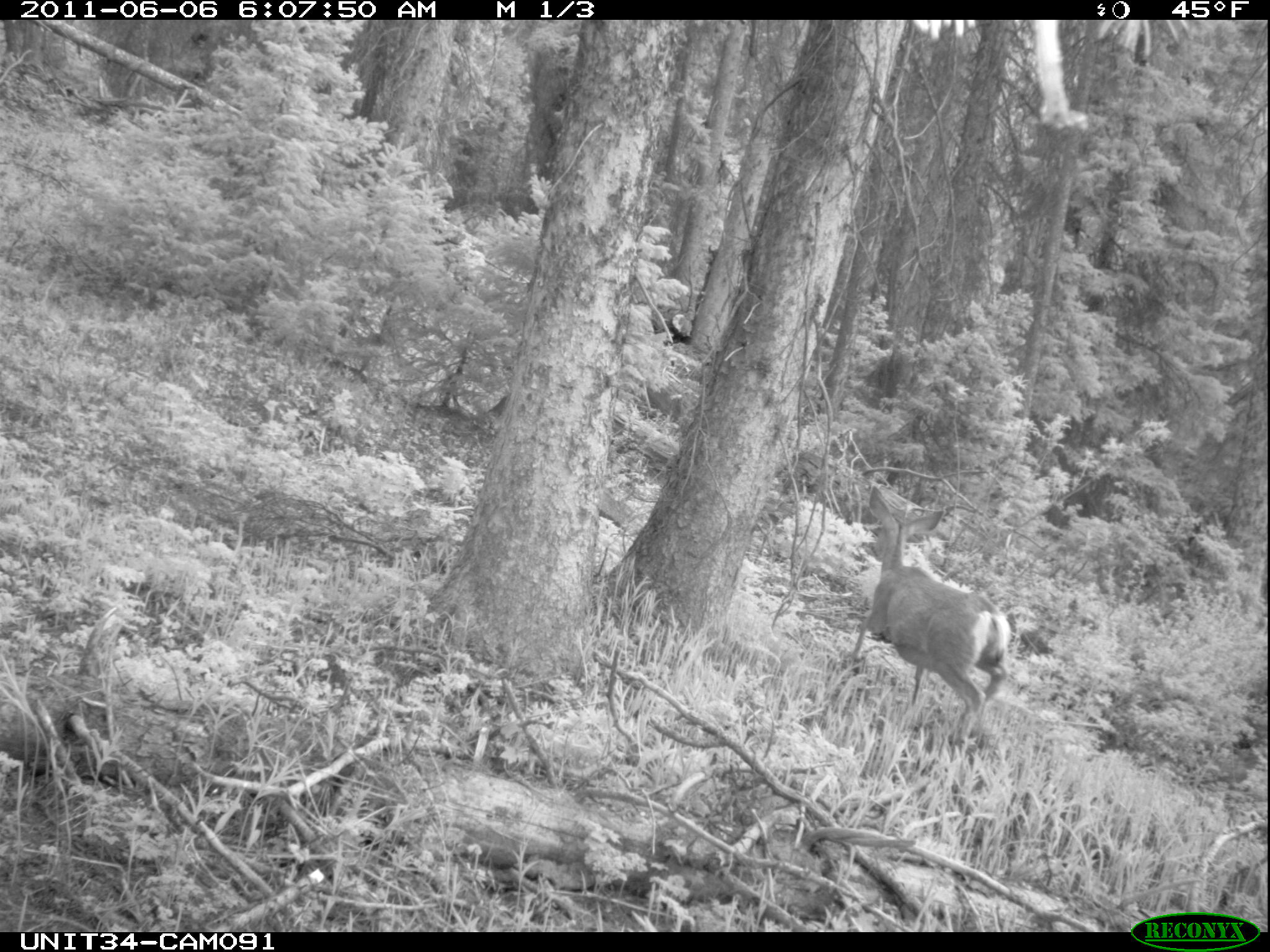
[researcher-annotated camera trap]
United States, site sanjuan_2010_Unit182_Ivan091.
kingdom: Animalia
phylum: Chordata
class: Mammalia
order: Artiodactyla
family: Cervidae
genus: Odocoileus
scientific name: Odocoileus hemionus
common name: mule deer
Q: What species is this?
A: Odocoileus hemionus (mule deer).